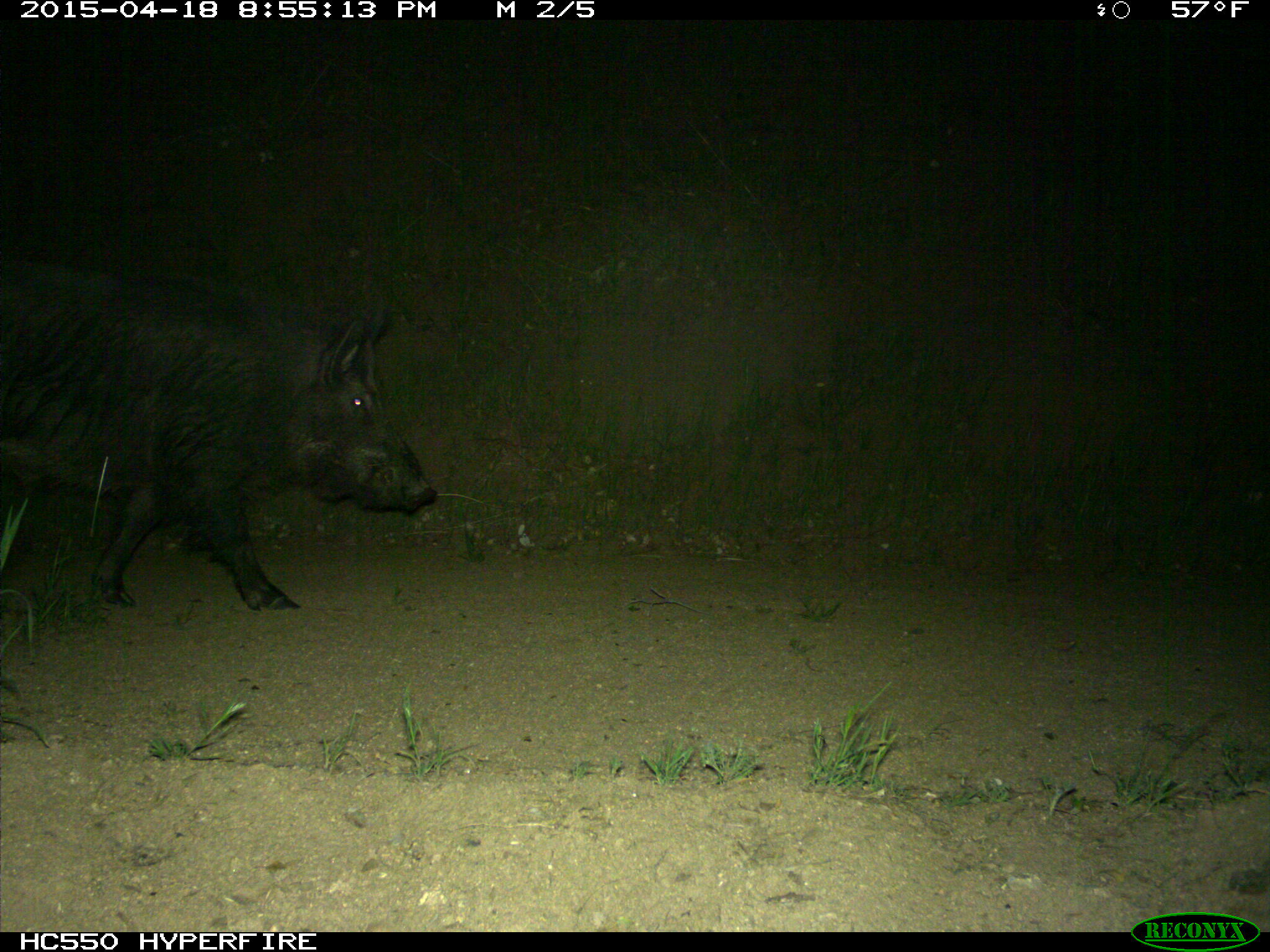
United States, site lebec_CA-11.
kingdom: Animalia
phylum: Chordata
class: Mammalia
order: Artiodactyla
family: Suidae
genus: Sus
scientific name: Sus scrofa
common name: wild boar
Sus scrofa (wild boar).